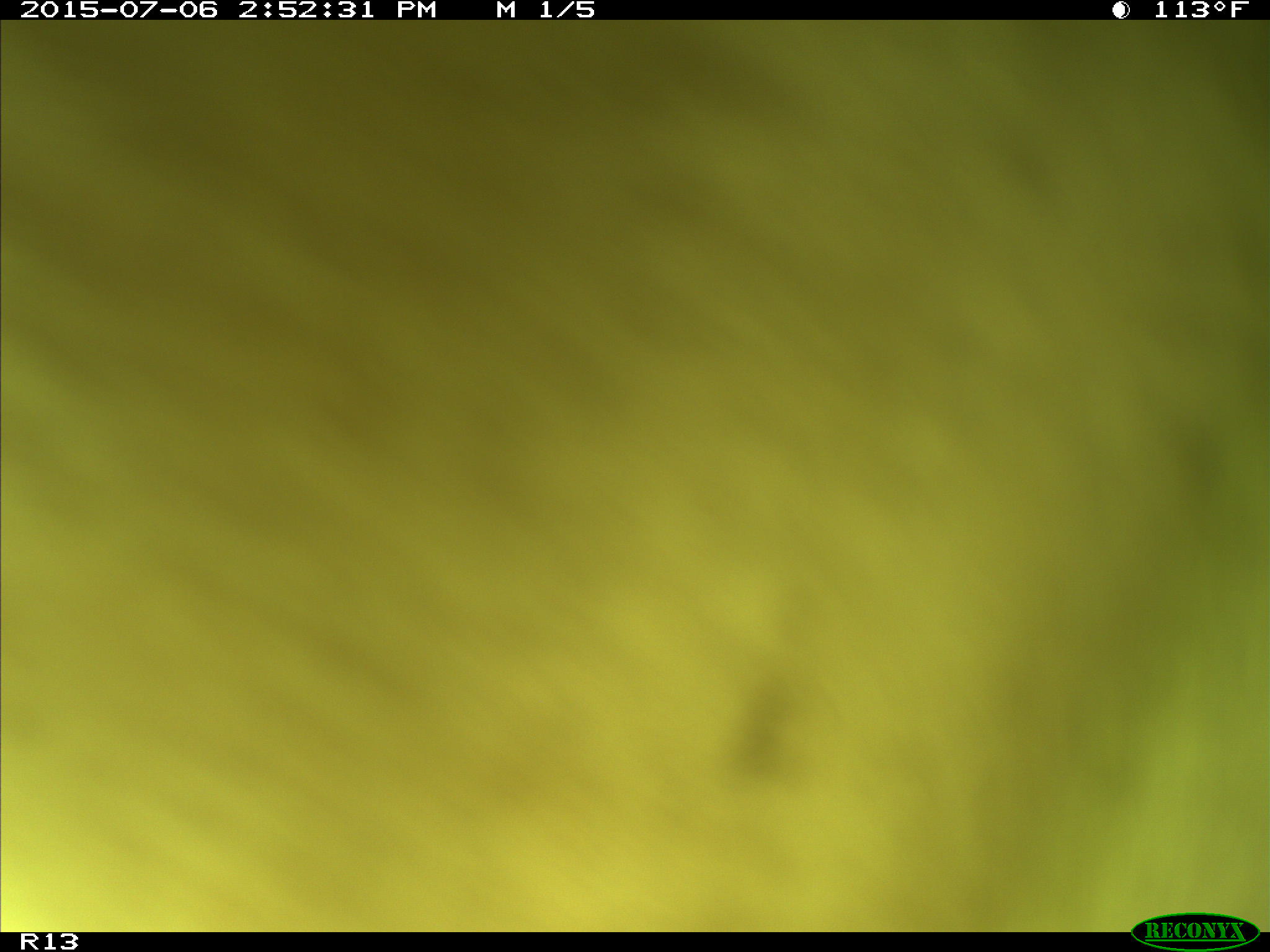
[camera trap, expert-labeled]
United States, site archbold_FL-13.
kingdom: Animalia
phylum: Chordata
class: Mammalia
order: Artiodactyla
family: Bovidae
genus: Bos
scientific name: Bos taurus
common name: domestic cow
Bos taurus (domestic cow).